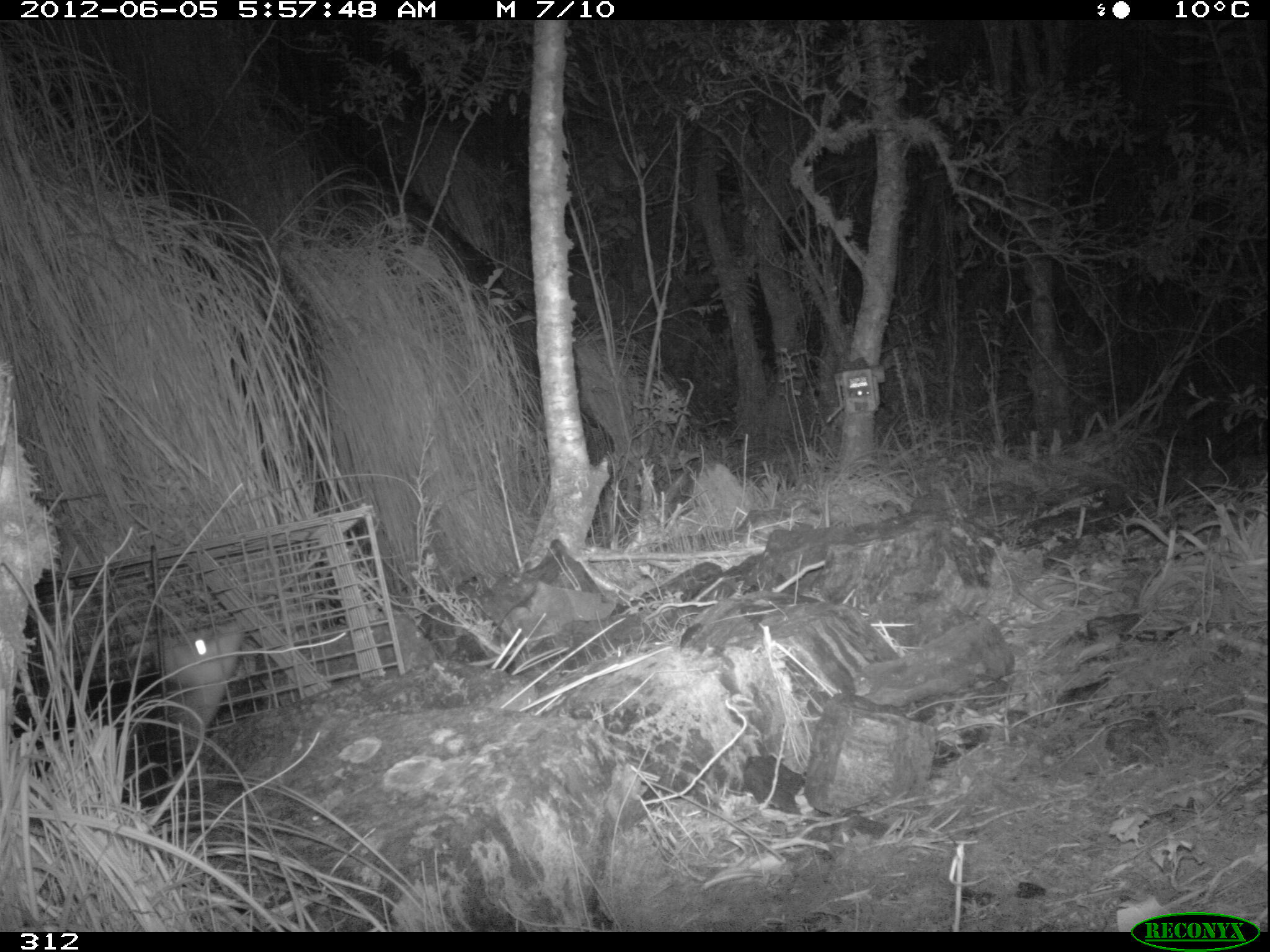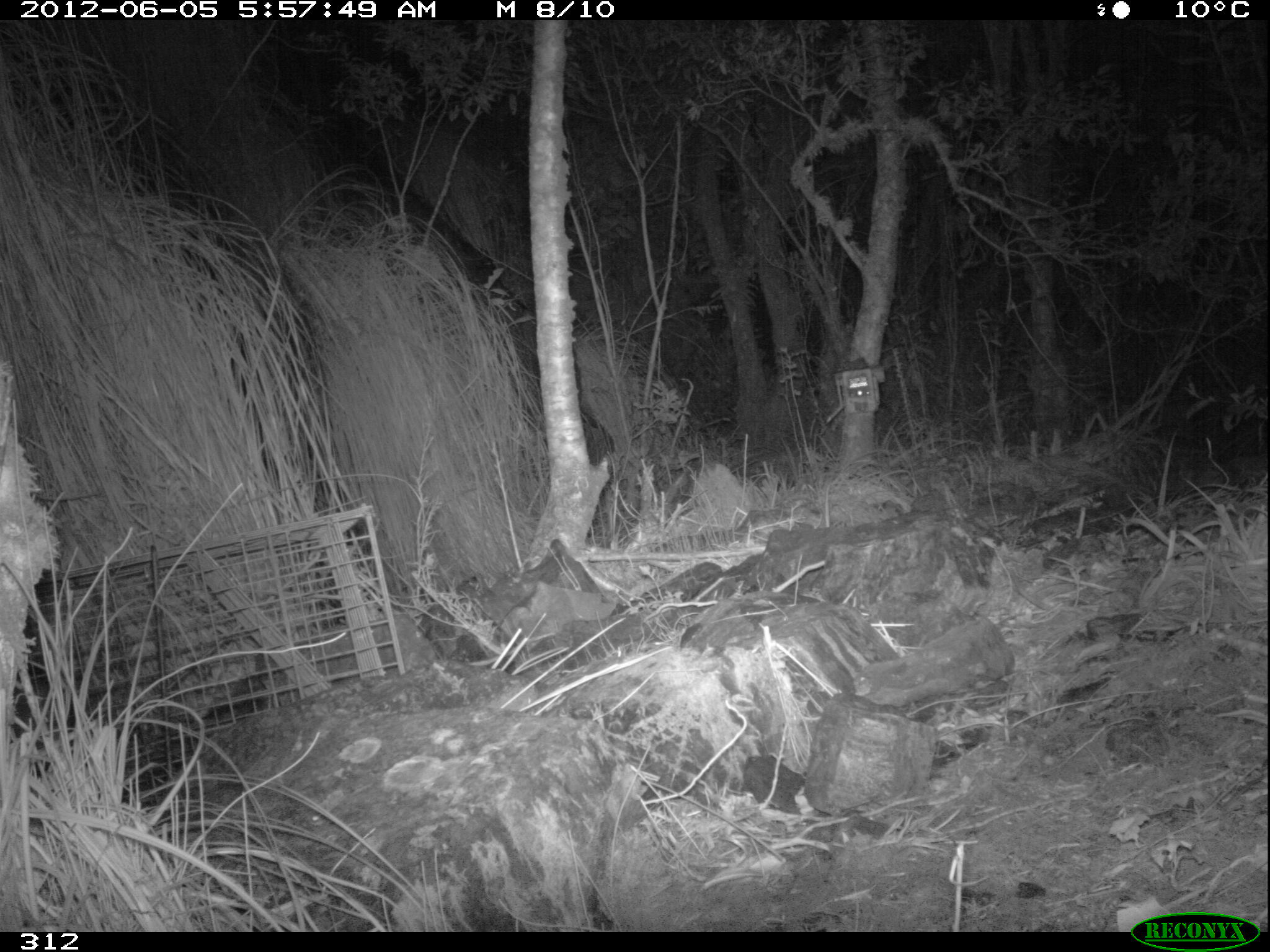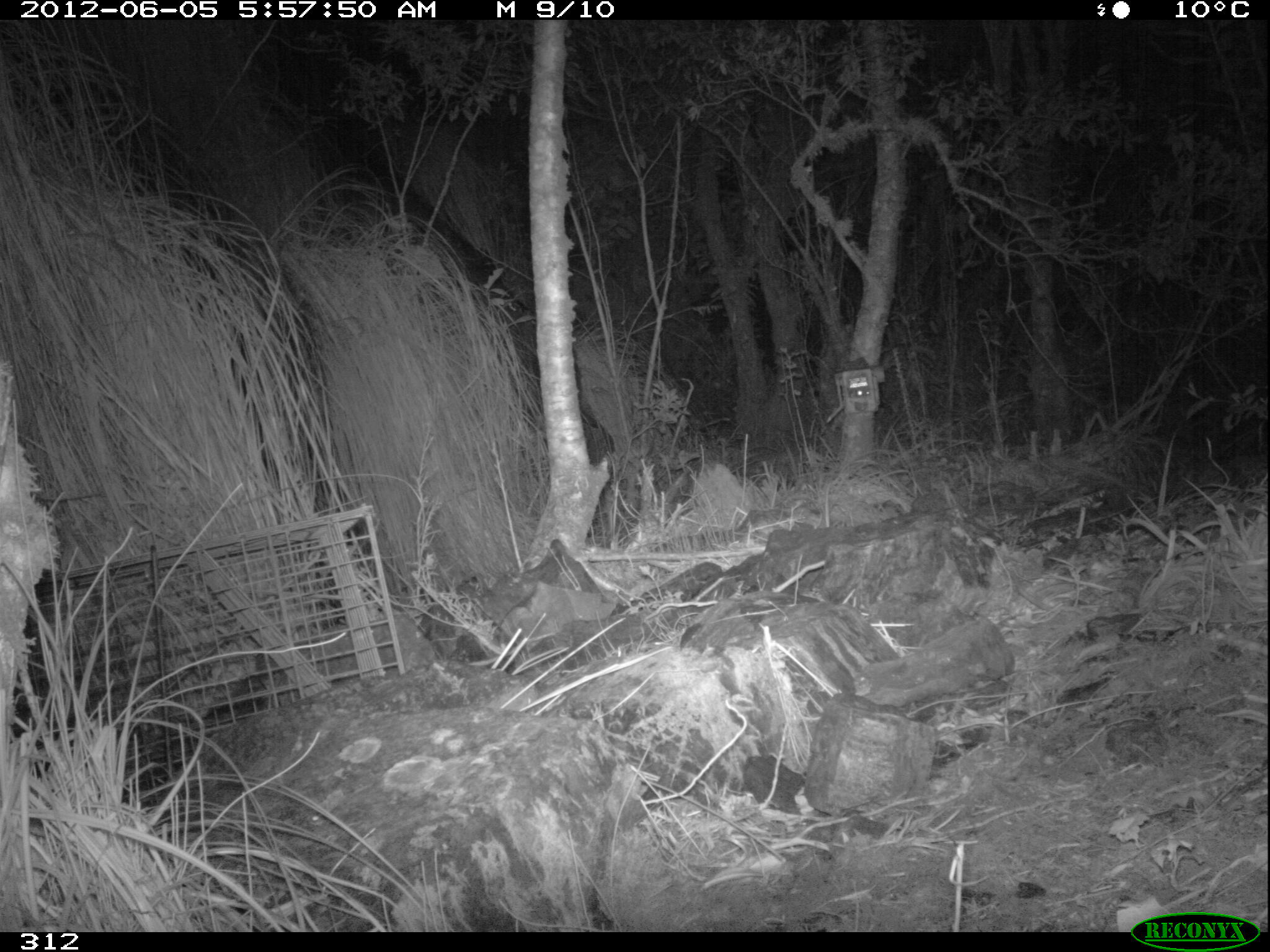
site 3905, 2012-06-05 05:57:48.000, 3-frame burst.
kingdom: Animalia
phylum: Chordata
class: Mammalia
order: Didelphimorphia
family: Didelphidae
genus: Didelphis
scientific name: Didelphis pernigra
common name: andean white-eared opossum